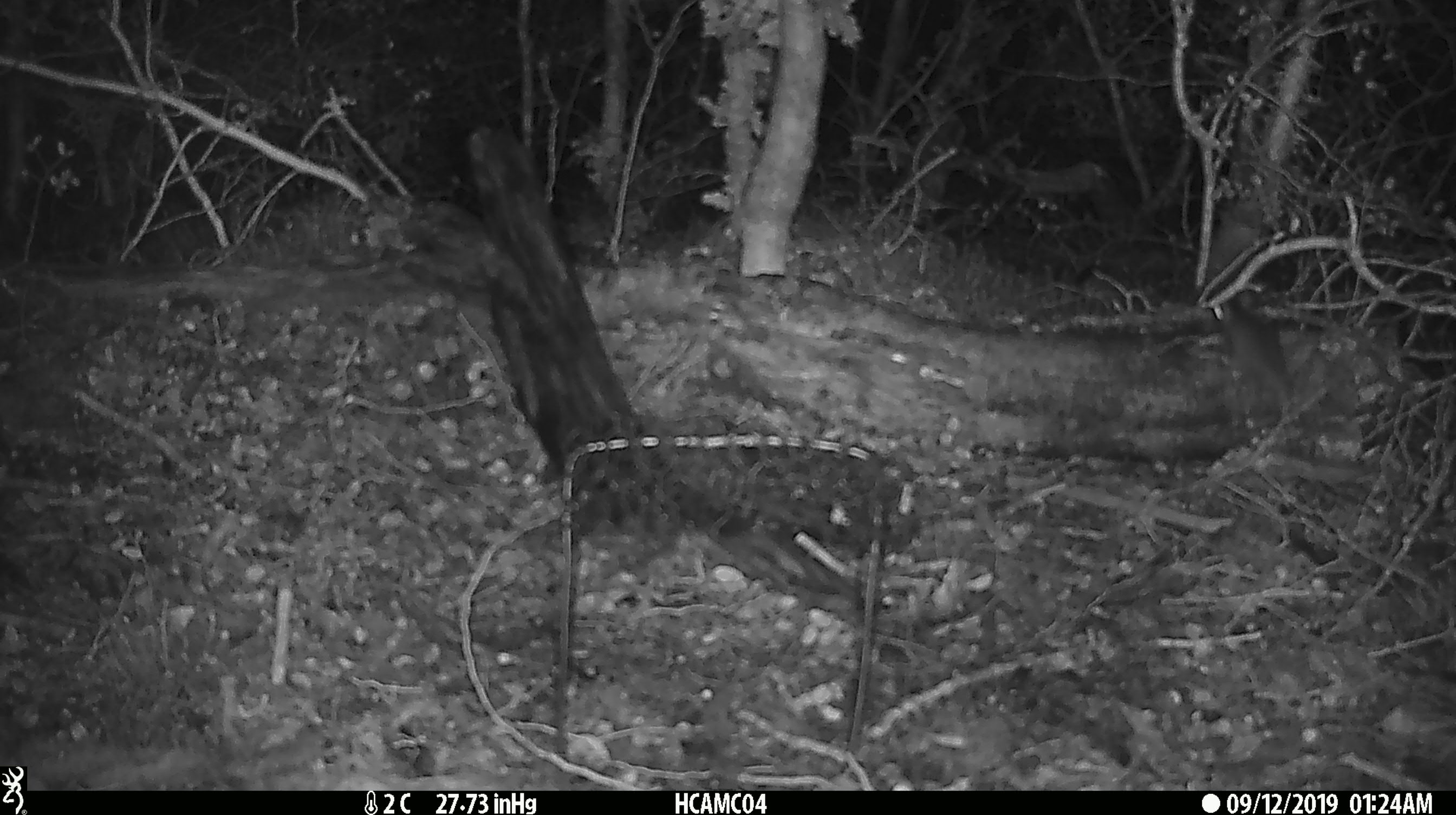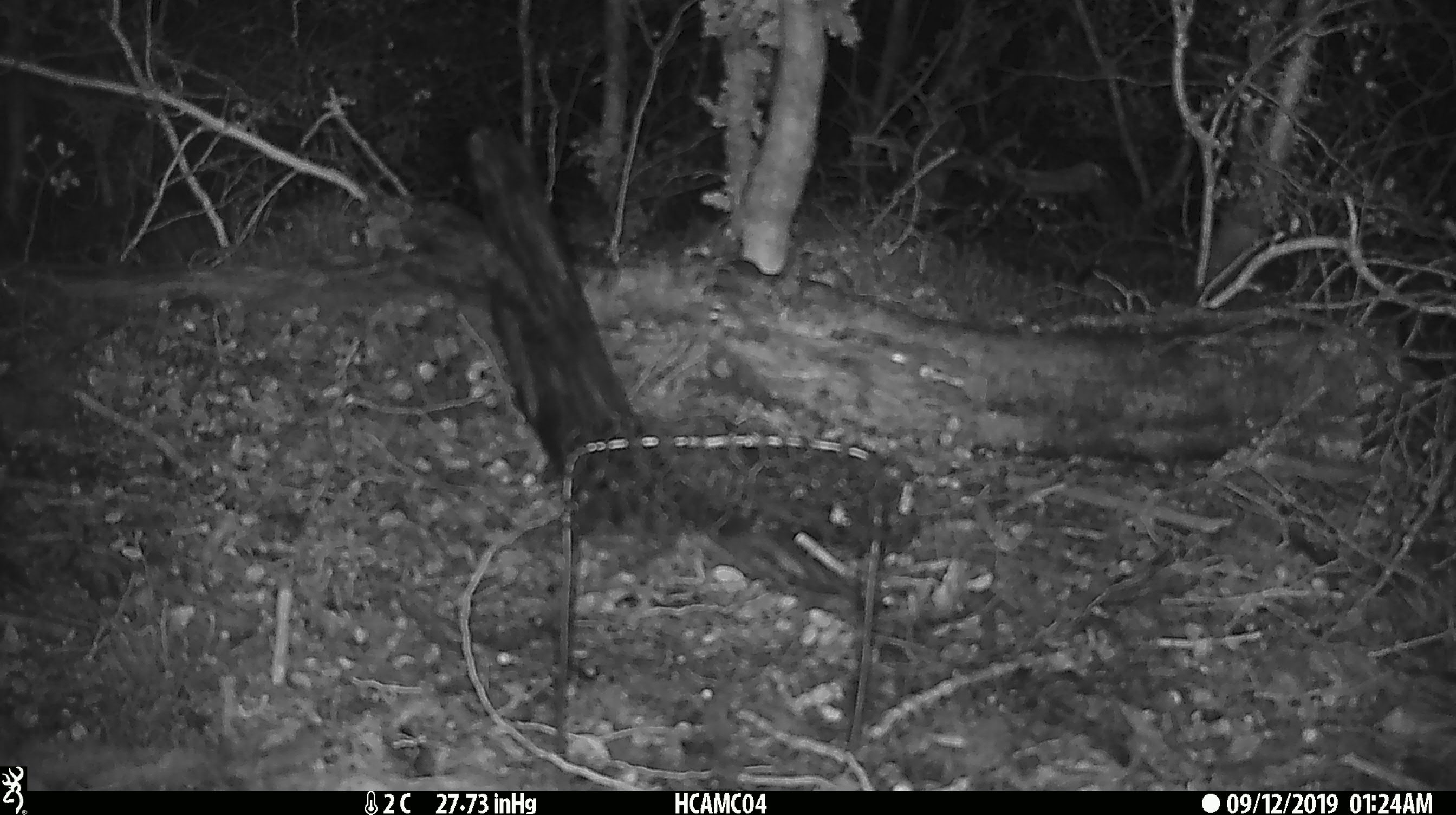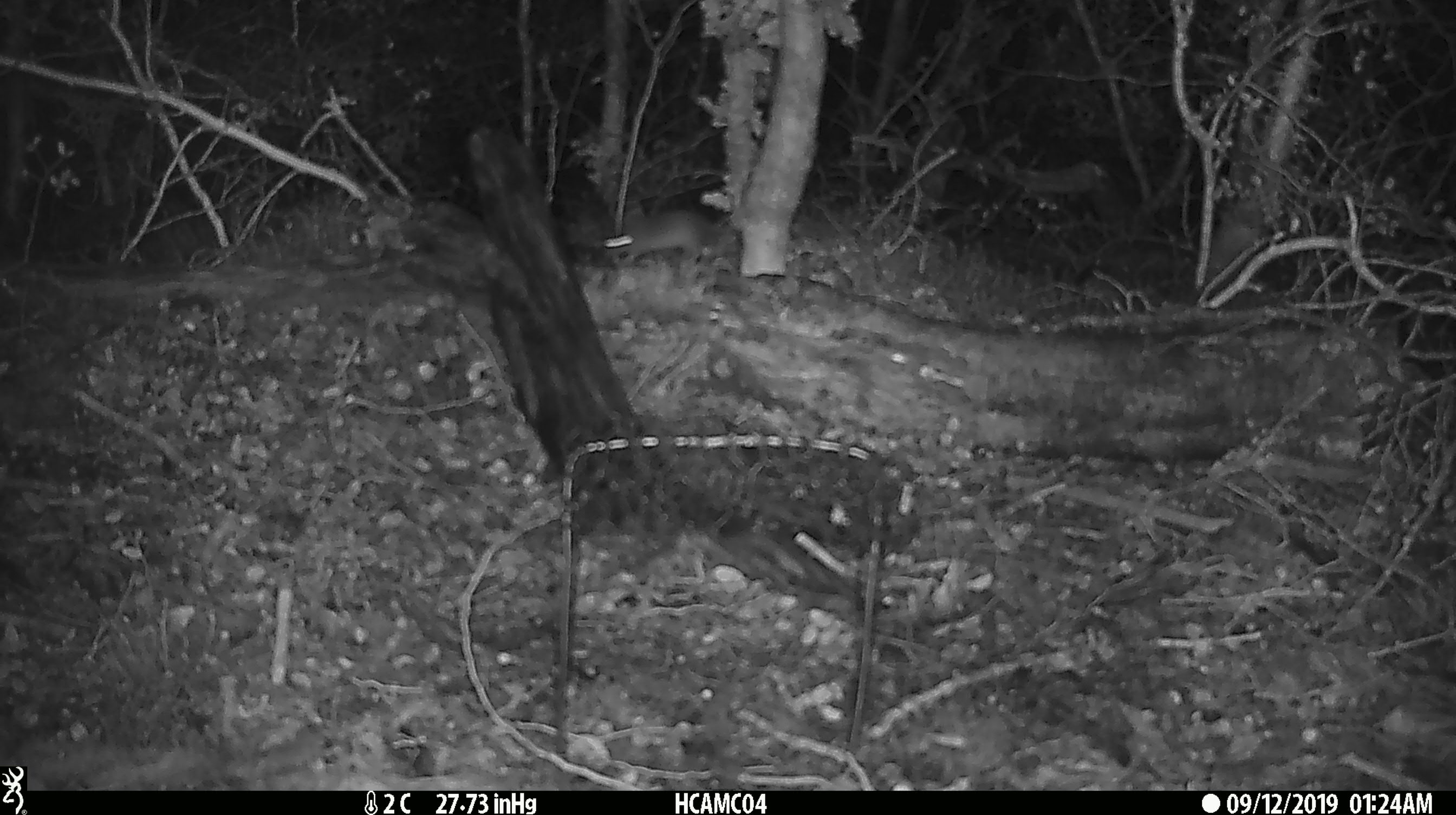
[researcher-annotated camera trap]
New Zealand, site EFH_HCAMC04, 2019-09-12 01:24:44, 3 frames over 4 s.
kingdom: Animalia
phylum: Chordata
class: Mammalia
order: Rodentia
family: Muridae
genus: Mus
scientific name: Mus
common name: mouse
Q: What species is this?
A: Mouse (Mus).